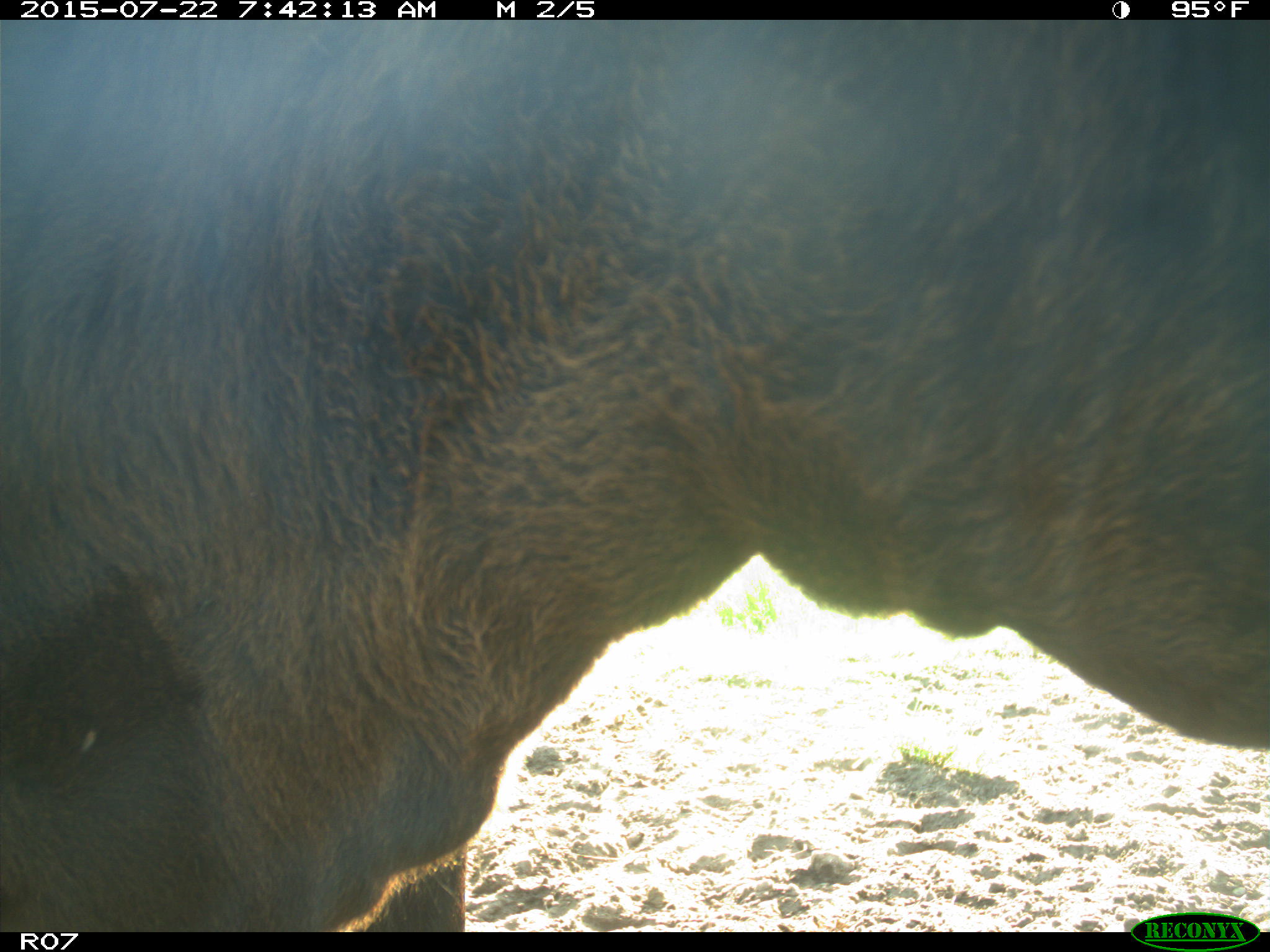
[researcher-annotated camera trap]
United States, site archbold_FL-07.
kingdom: Animalia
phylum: Chordata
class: Mammalia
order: Artiodactyla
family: Bovidae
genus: Bos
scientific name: Bos taurus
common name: domestic cow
Bos taurus (domestic cow).